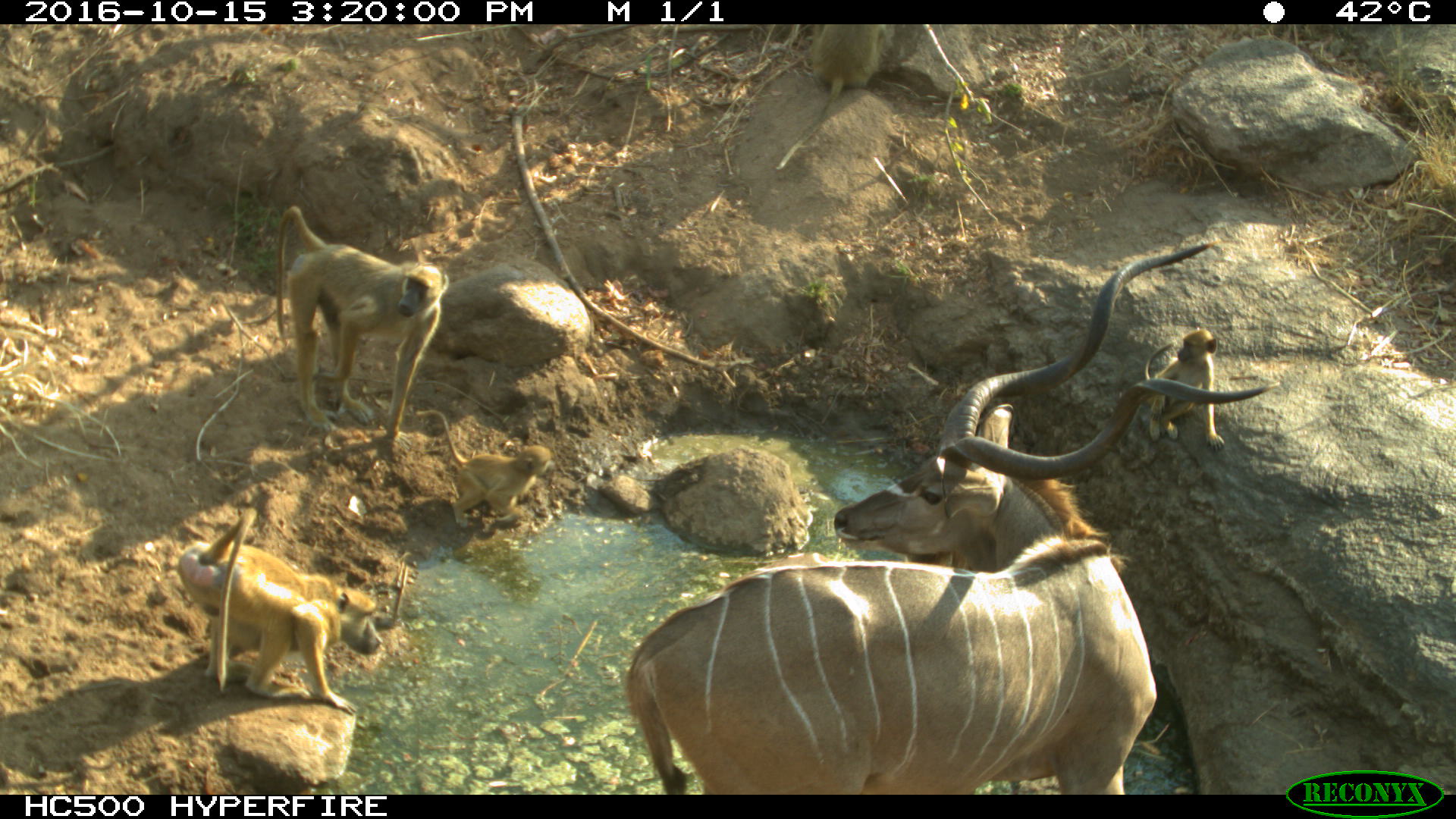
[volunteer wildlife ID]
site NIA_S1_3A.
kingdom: Animalia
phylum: Chordata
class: Mammalia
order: Primates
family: Cercopithecidae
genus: Papio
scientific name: Papio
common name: baboon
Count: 4.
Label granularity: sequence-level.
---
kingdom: Animalia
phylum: Chordata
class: Mammalia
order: Artiodactyla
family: Bovidae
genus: Tragelaphus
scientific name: Tragelaphus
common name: kudu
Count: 1.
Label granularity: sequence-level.